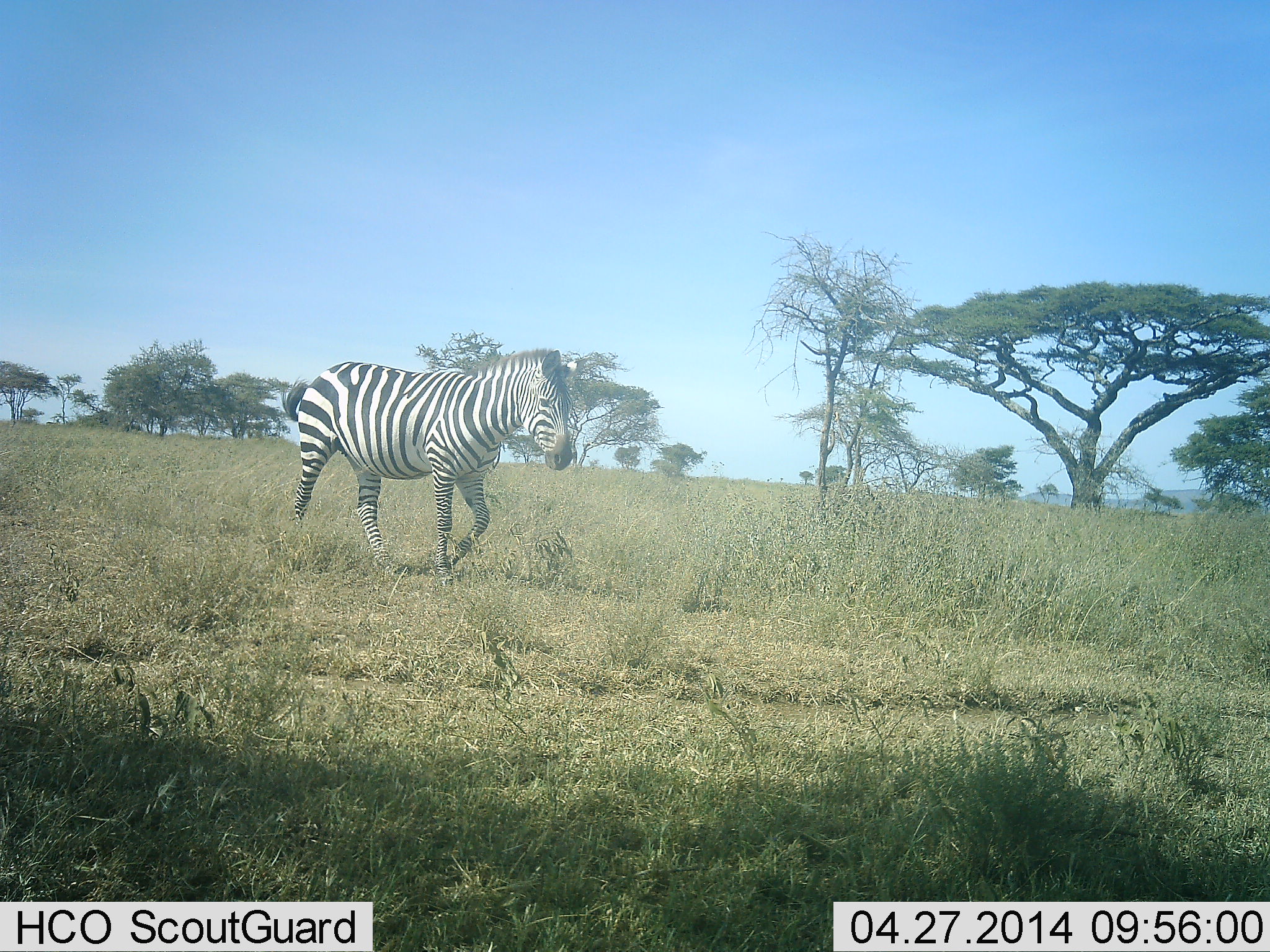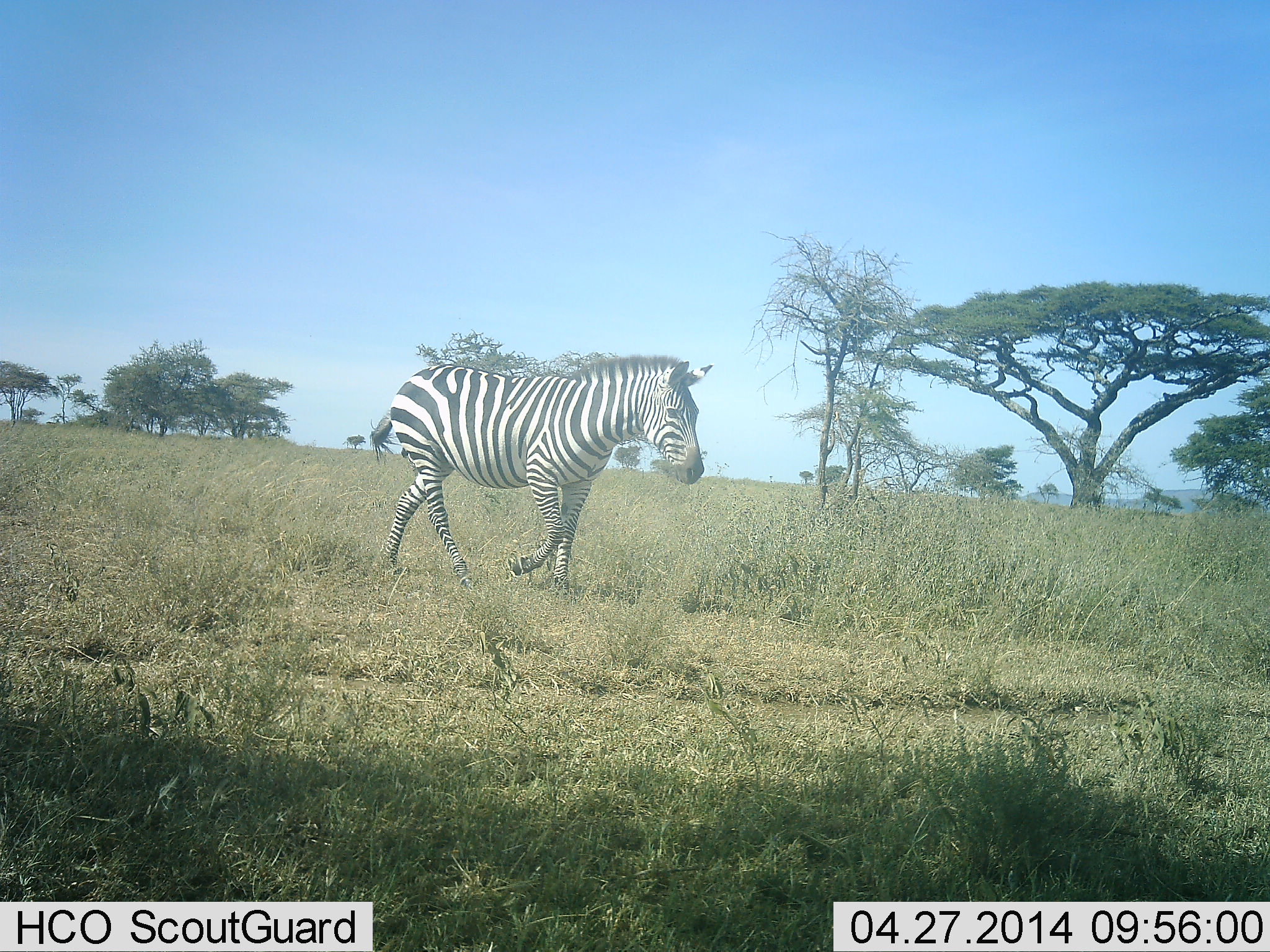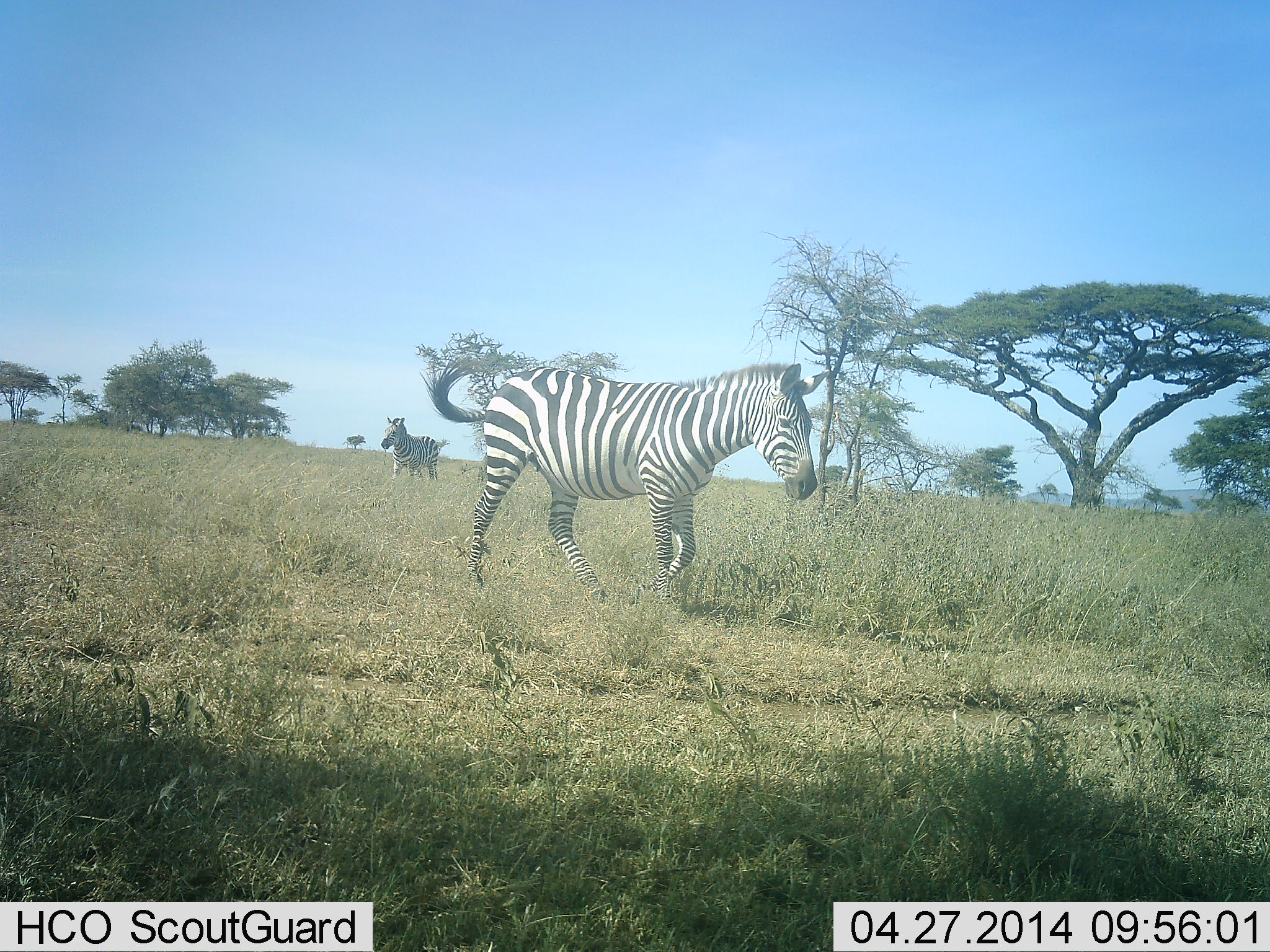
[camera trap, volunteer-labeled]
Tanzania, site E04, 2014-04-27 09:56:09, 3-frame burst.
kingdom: Animalia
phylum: Chordata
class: Mammalia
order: Perissodactyla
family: Equidae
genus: Equus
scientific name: Equus quagga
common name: plains zebra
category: zebra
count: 2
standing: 30%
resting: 0%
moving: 100%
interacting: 0%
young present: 0%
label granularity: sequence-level